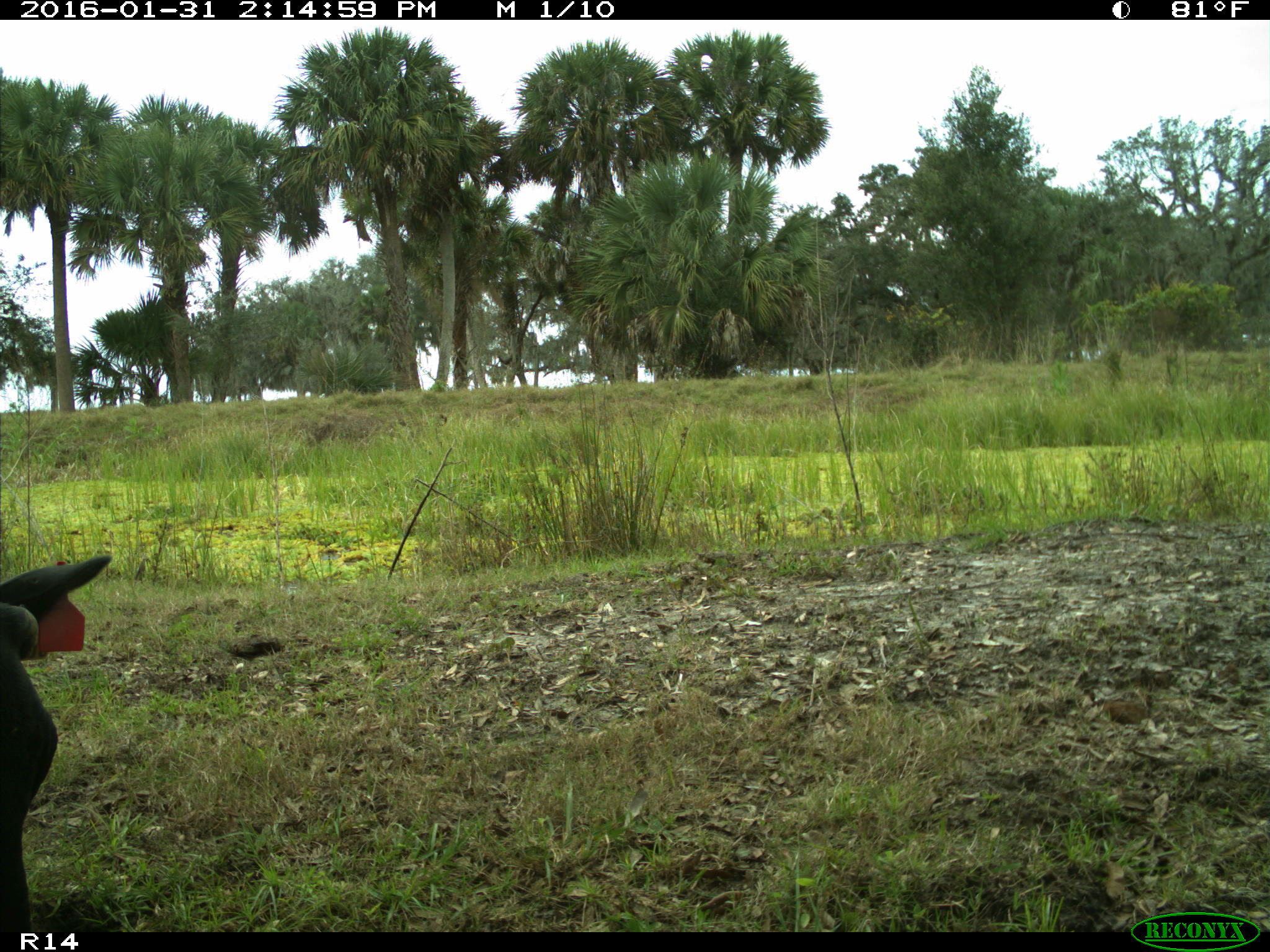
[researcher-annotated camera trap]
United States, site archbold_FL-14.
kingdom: Animalia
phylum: Chordata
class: Mammalia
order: Artiodactyla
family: Bovidae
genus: Bos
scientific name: Bos taurus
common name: domestic cow